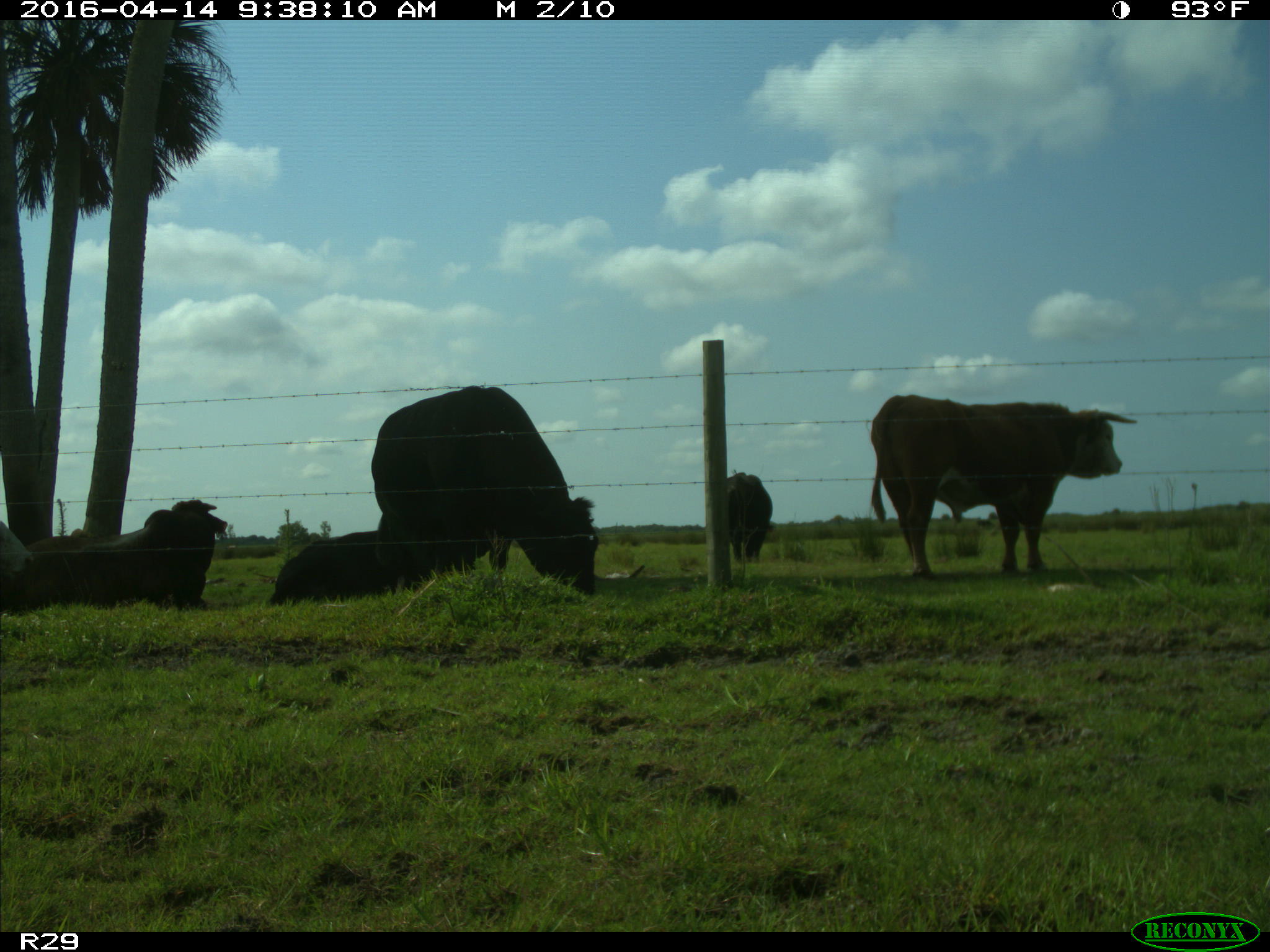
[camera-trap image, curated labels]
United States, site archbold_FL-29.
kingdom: Animalia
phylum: Chordata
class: Mammalia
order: Artiodactyla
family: Bovidae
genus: Bos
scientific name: Bos taurus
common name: domestic cow